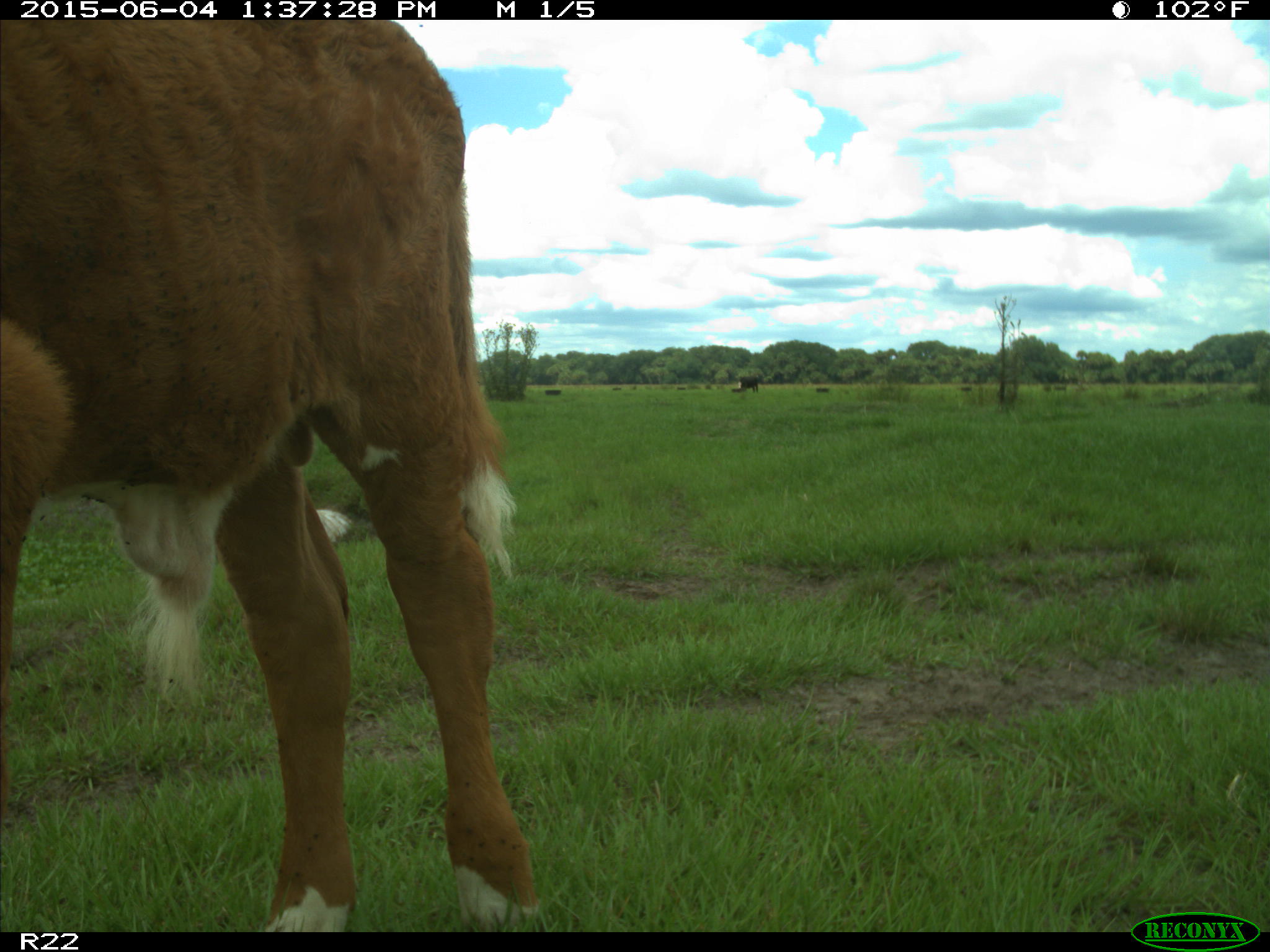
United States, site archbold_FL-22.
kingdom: Animalia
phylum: Chordata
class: Mammalia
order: Artiodactyla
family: Bovidae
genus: Bos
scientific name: Bos taurus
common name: domestic cow